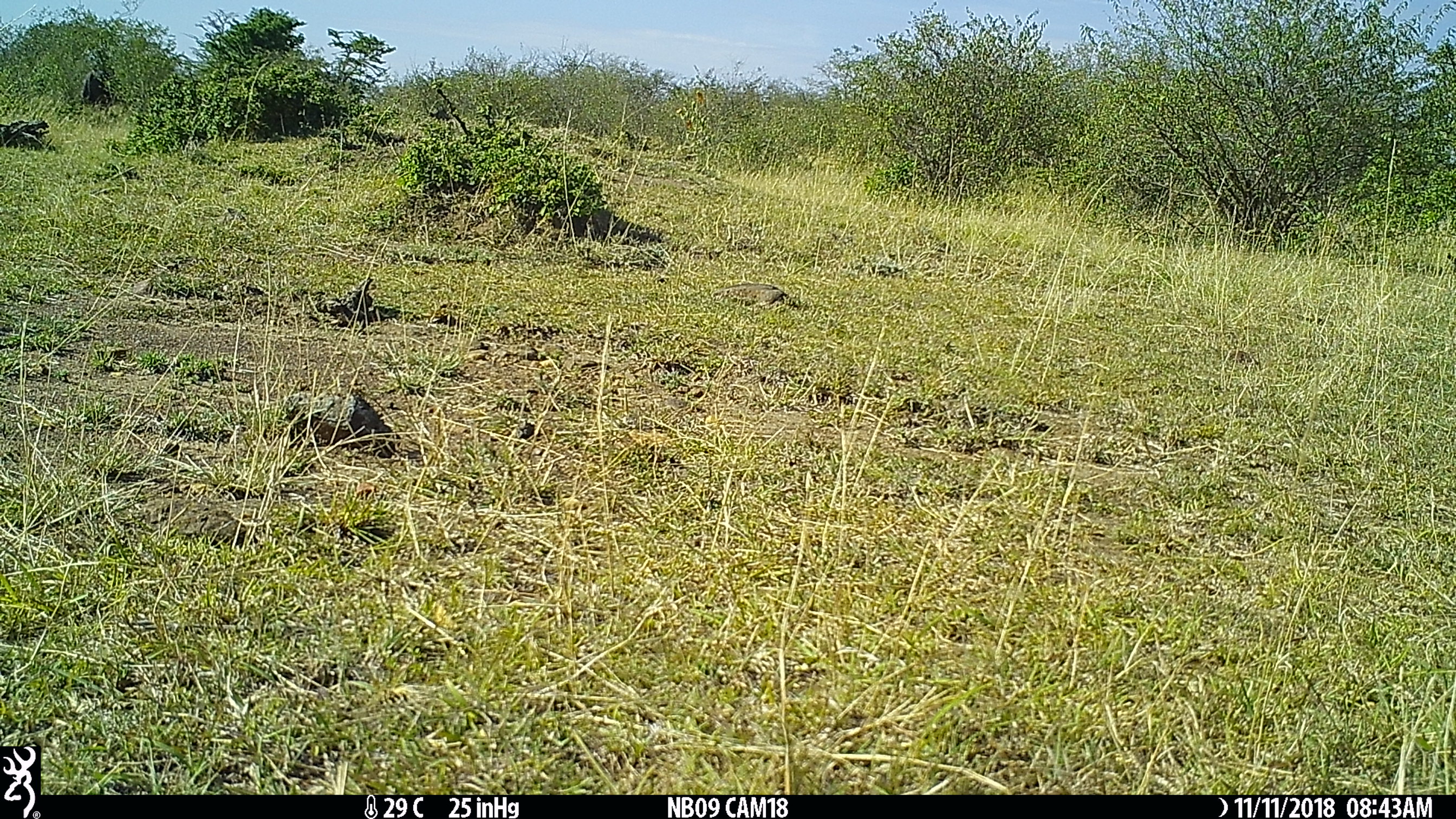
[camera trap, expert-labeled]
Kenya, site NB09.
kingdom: Animalia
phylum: Chordata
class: Mammalia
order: Artiodactyla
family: Bovidae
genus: Syncerus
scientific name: Syncerus caffer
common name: buffalo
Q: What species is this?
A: Buffalo (Syncerus caffer).